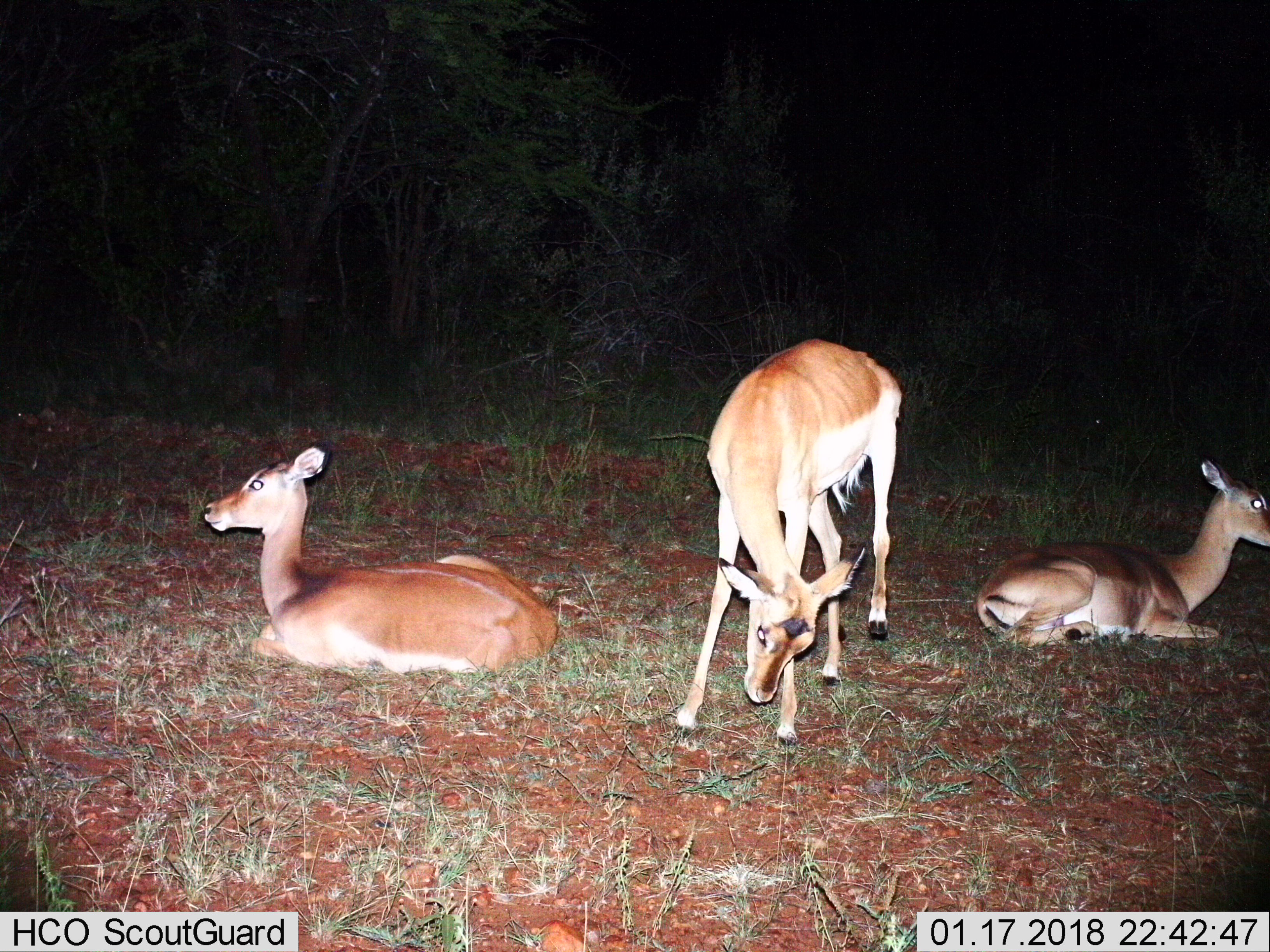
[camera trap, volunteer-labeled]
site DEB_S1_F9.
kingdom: Animalia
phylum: Chordata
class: Mammalia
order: Artiodactyla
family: Bovidae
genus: Aepyceros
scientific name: Aepyceros melampus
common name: impala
Impala (Aepyceros melampus), count 3. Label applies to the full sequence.